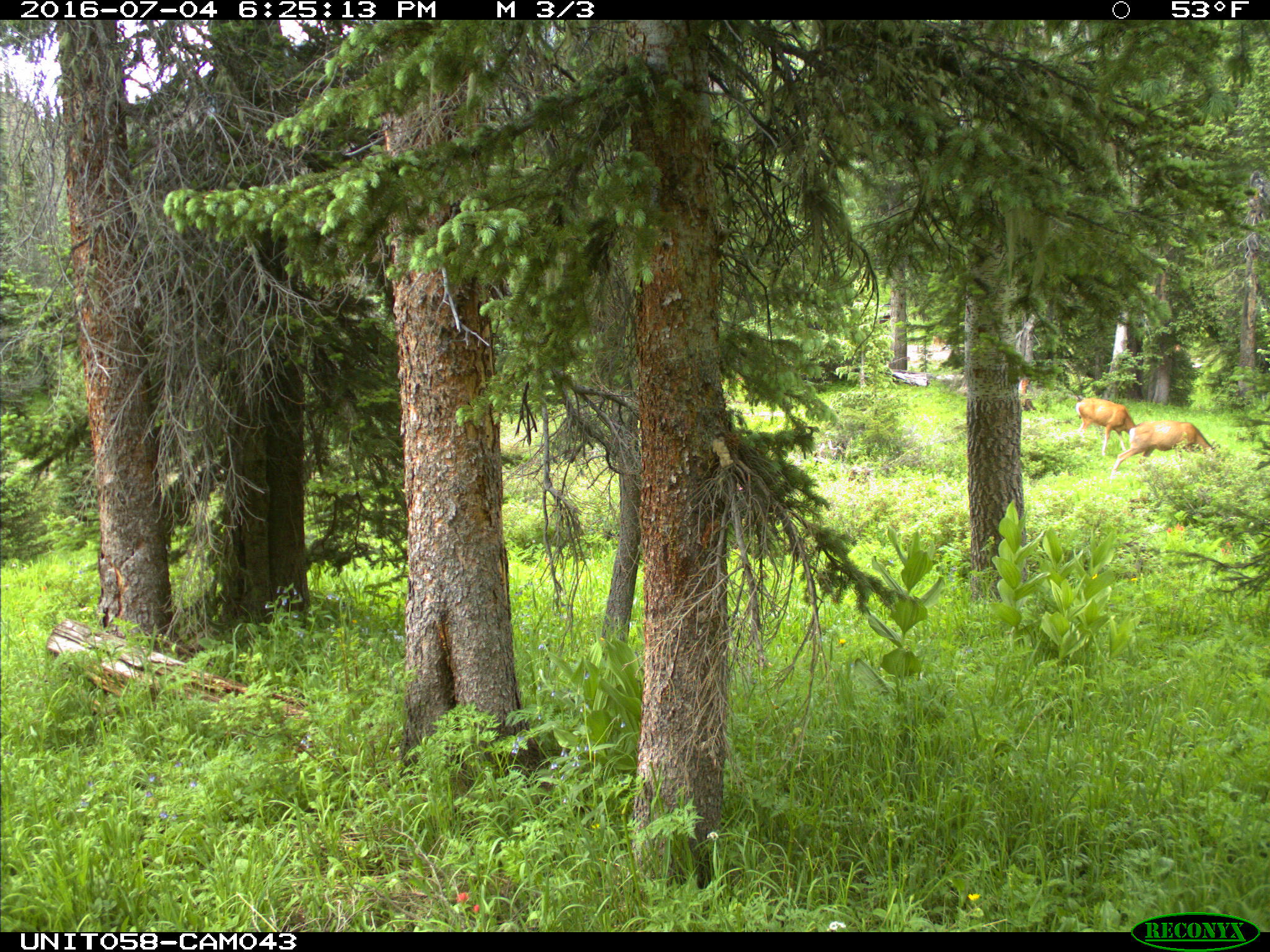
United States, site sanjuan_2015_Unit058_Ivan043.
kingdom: Animalia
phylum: Chordata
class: Mammalia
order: Artiodactyla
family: Cervidae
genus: Odocoileus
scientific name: Odocoileus hemionus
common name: mule deer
Odocoileus hemionus (mule deer).